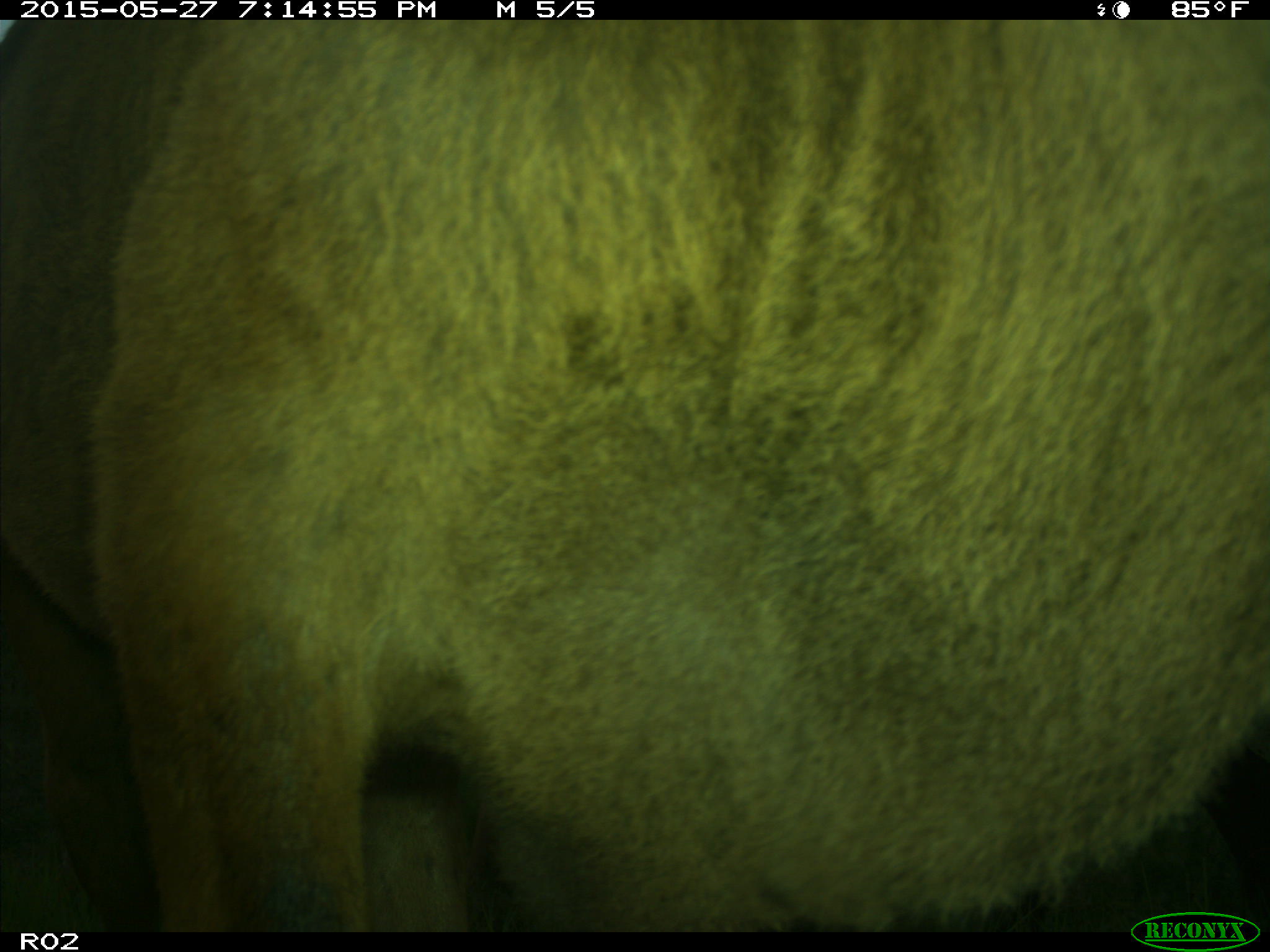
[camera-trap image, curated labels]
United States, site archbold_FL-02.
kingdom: Animalia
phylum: Chordata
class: Mammalia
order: Artiodactyla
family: Bovidae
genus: Bos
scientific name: Bos taurus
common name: domestic cow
Bos taurus (domestic cow).